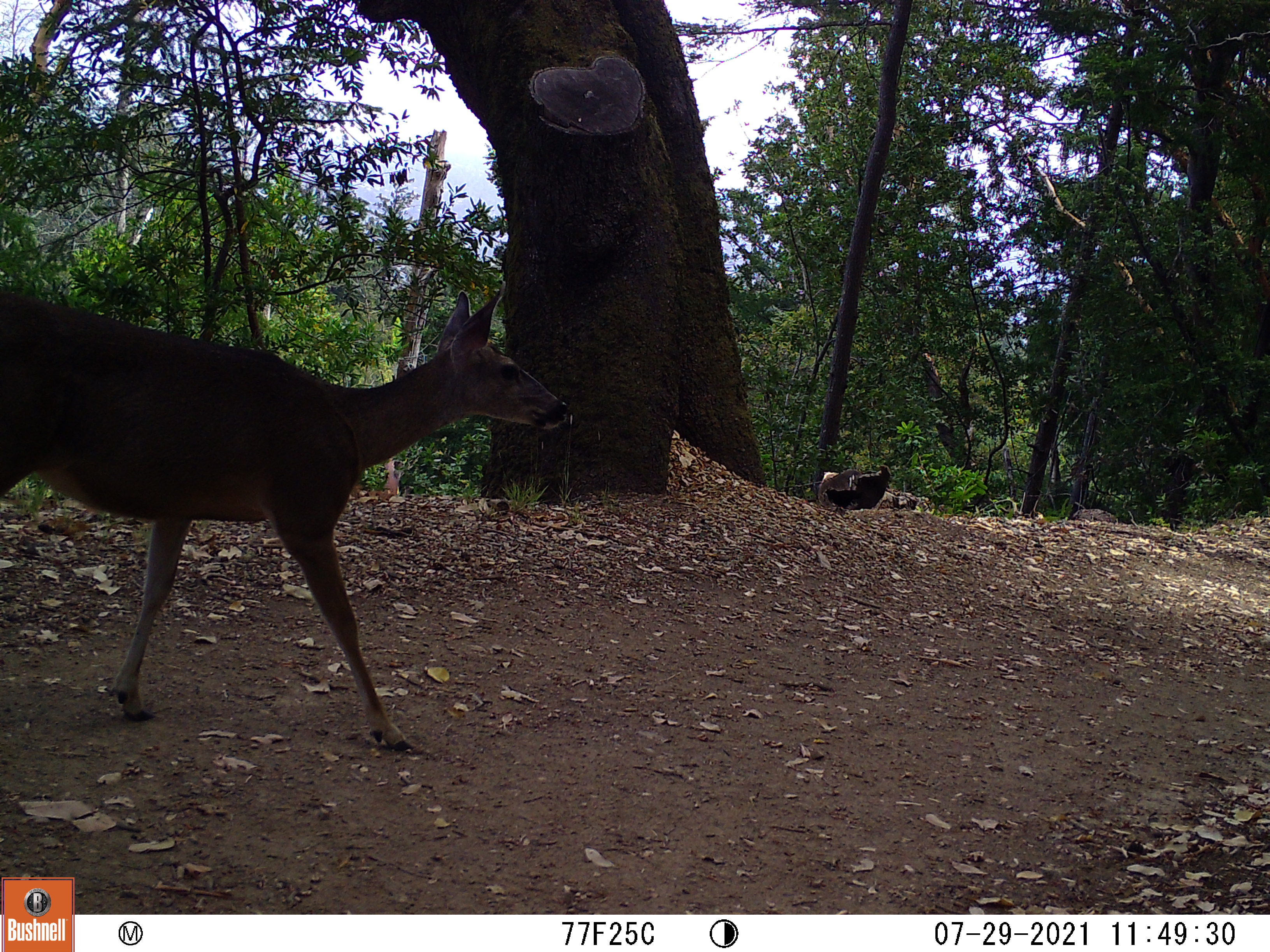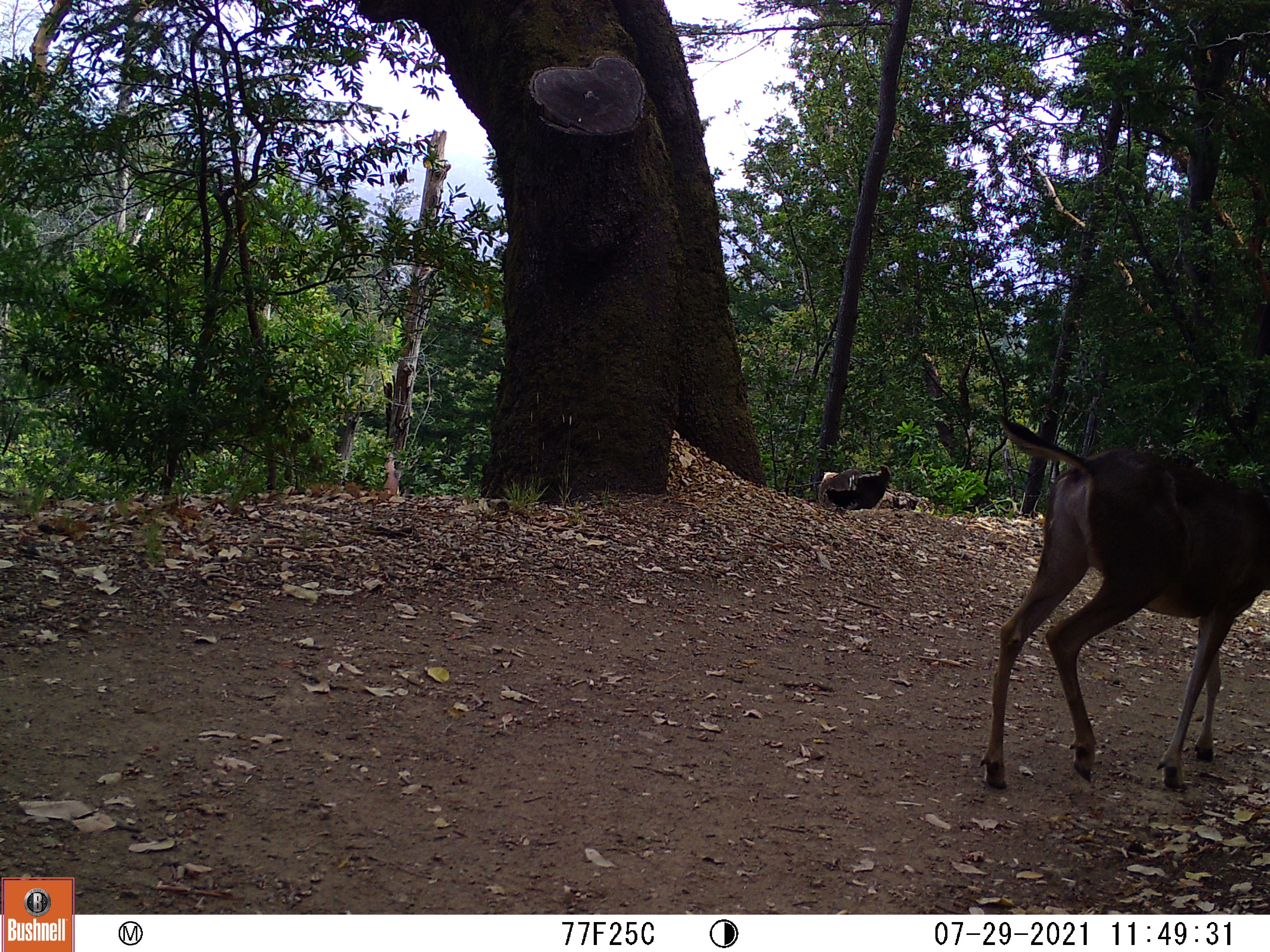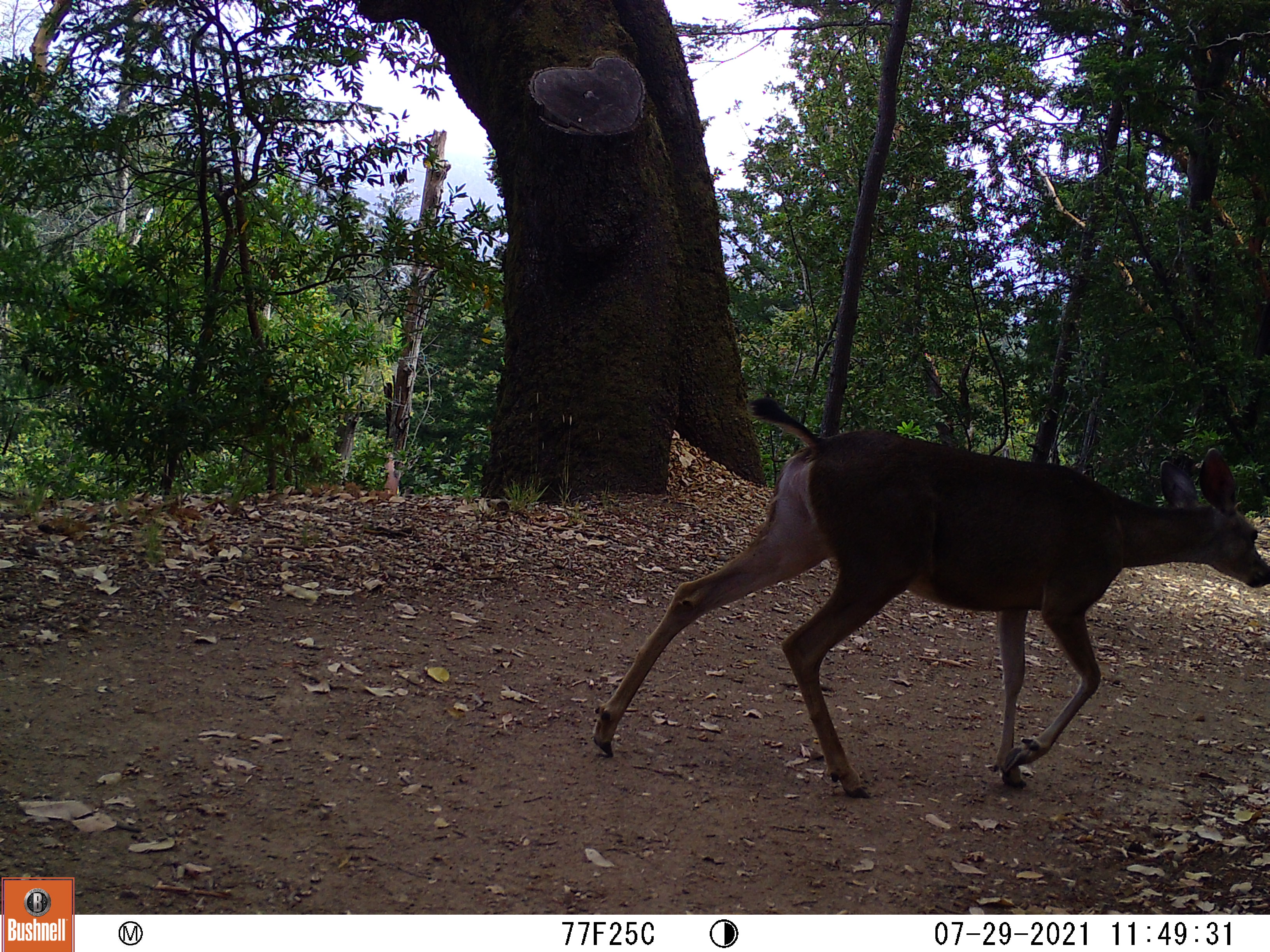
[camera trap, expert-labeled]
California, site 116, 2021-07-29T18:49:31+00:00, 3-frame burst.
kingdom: Animalia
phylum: Chordata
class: Mammalia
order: Artiodactyla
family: Cervidae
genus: Odocoileus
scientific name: Odocoileus hemionus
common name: mule deer